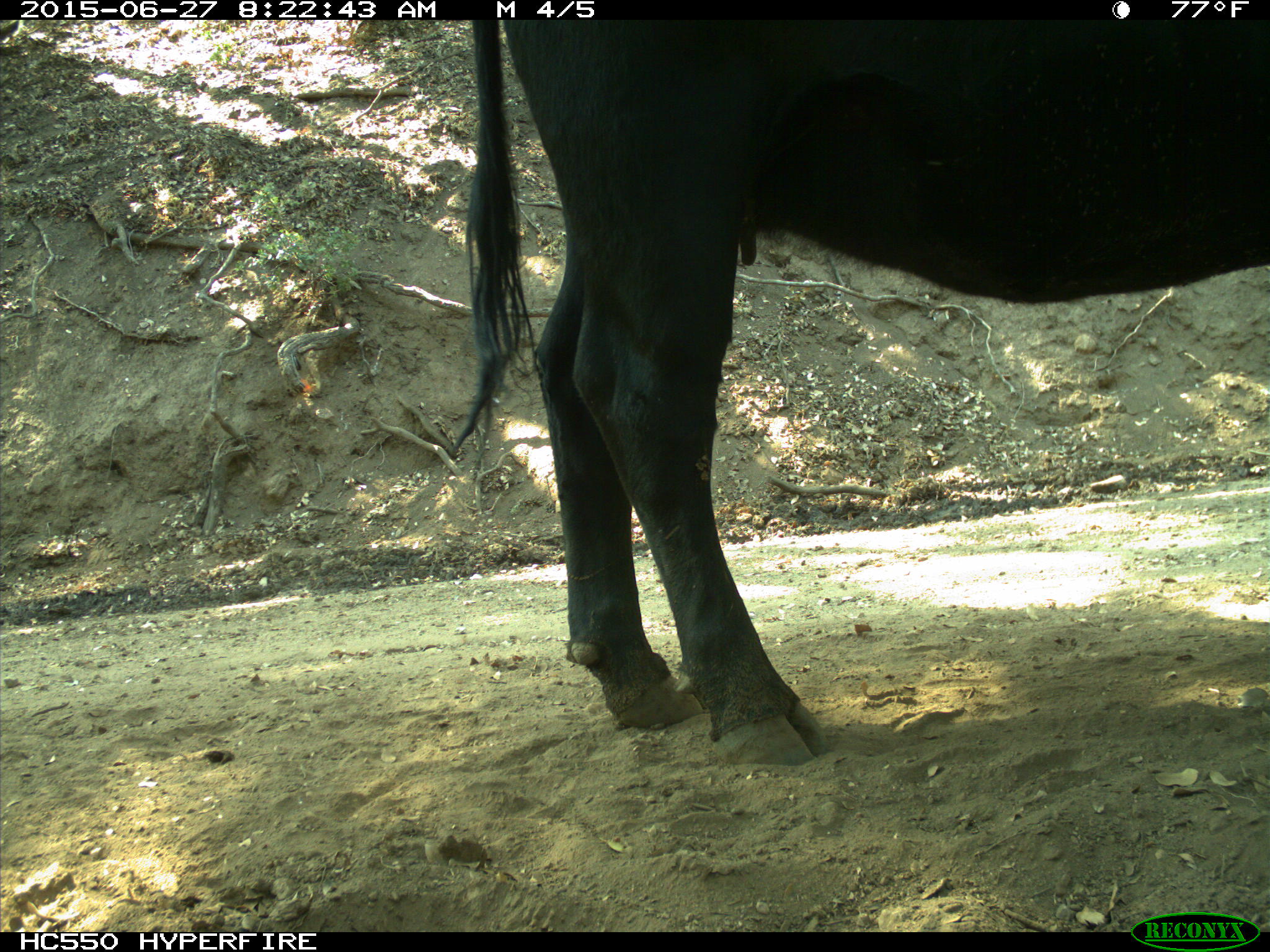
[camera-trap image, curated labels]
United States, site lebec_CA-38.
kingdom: Animalia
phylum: Chordata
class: Mammalia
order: Artiodactyla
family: Bovidae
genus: Bos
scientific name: Bos taurus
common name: domestic cow